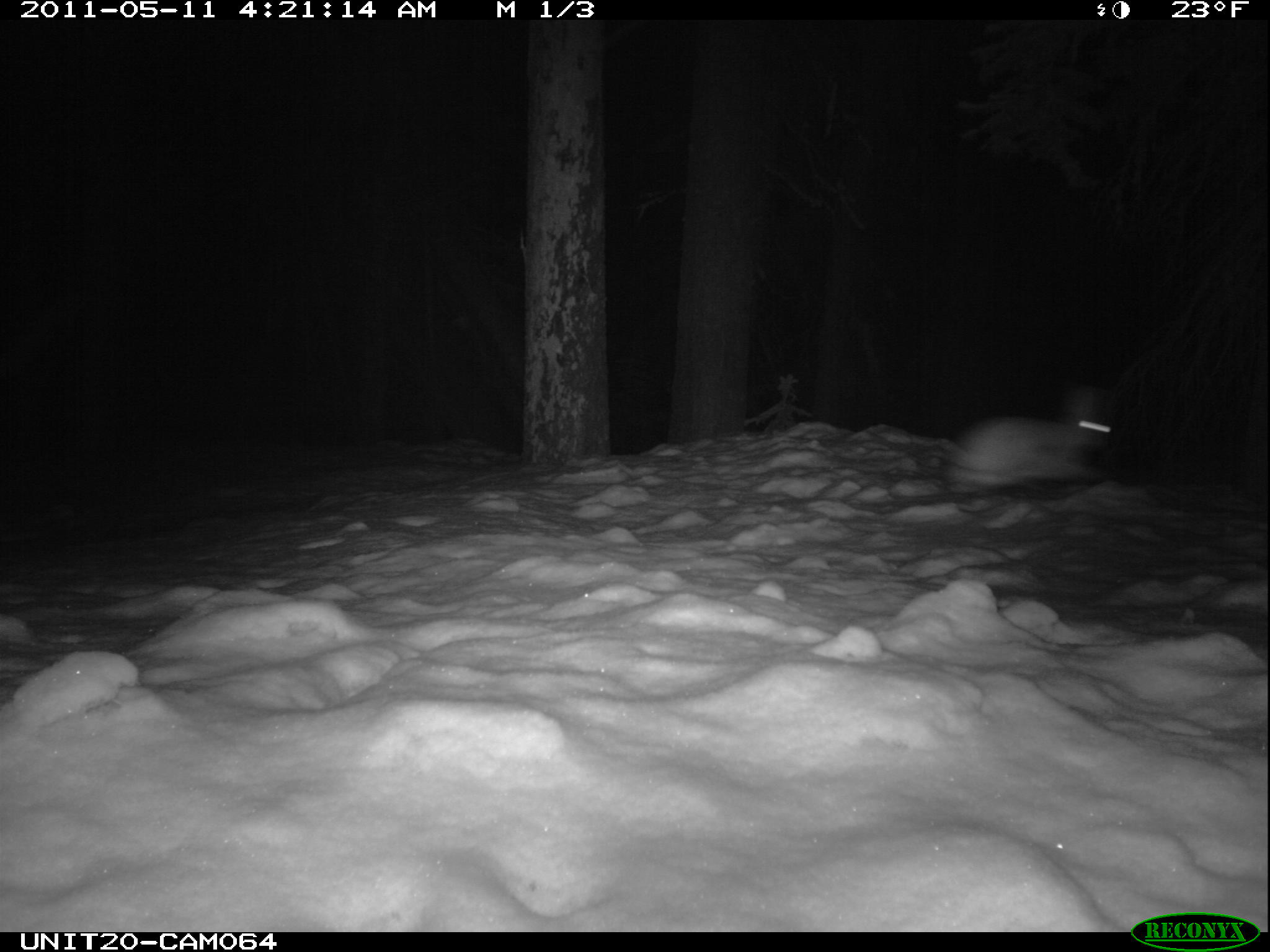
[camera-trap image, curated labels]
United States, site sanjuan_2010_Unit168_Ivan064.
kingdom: Animalia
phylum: Chordata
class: Mammalia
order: Lagomorpha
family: Leporidae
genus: Lepus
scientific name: Lepus americanus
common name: snowshoe hare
Lepus americanus (snowshoe hare).